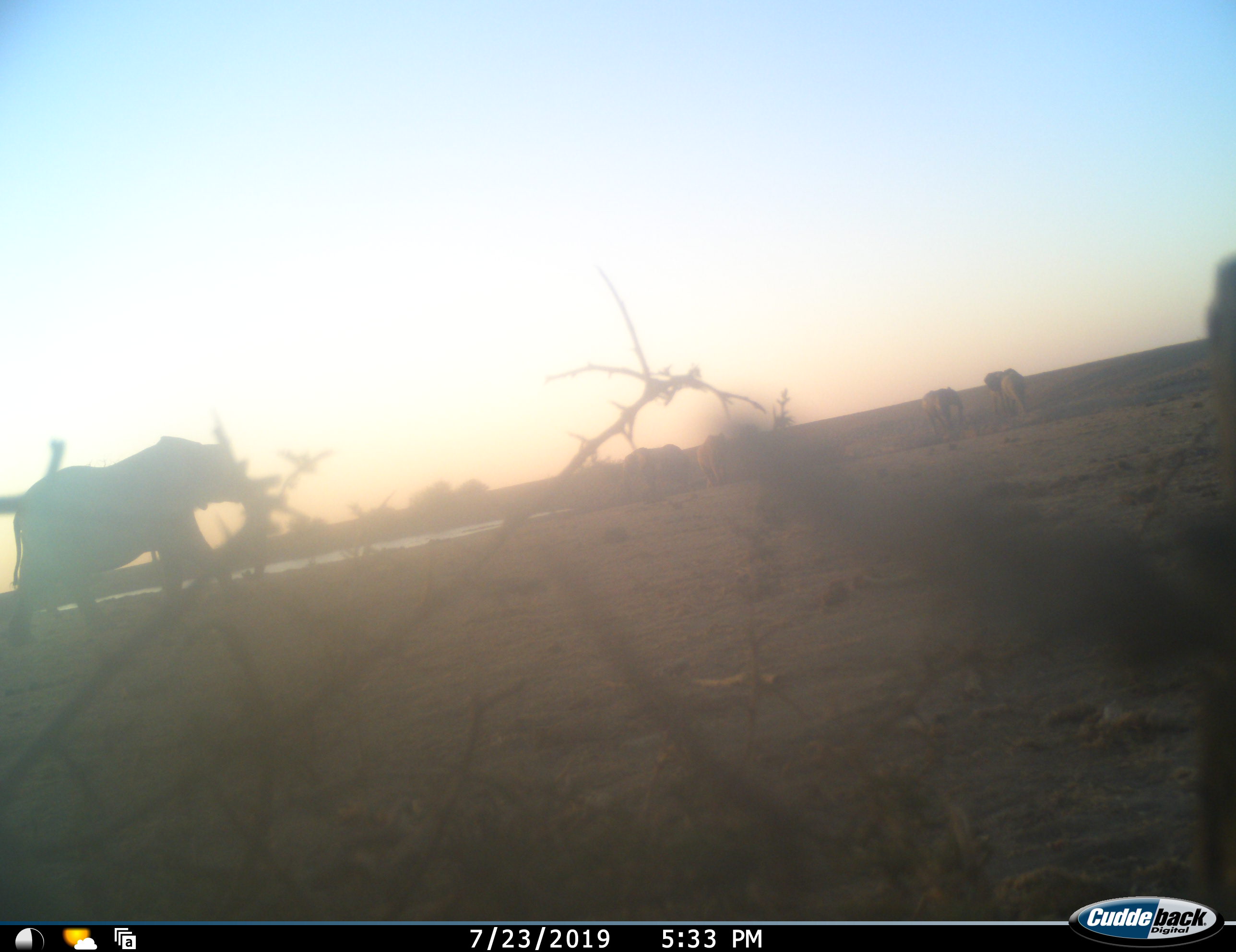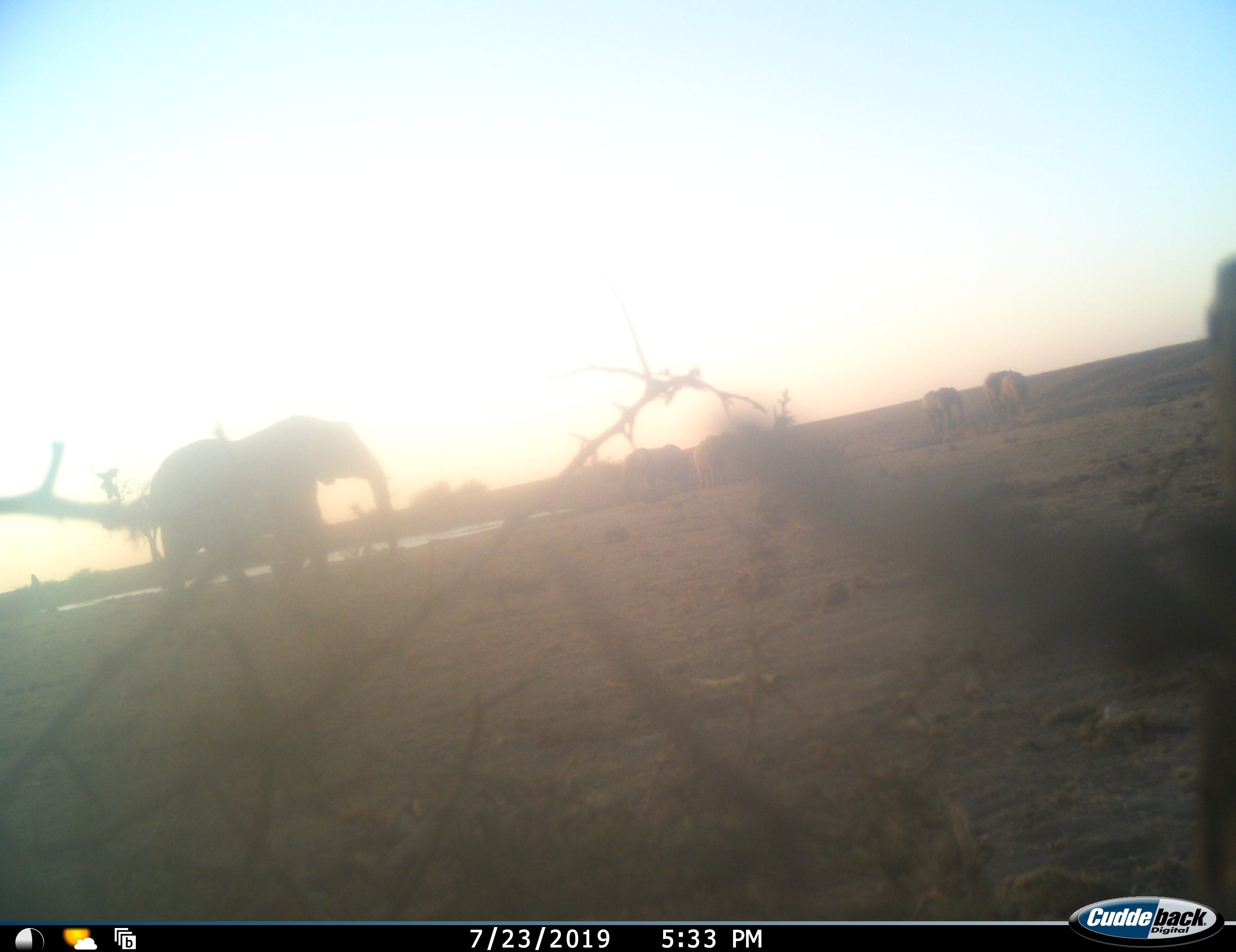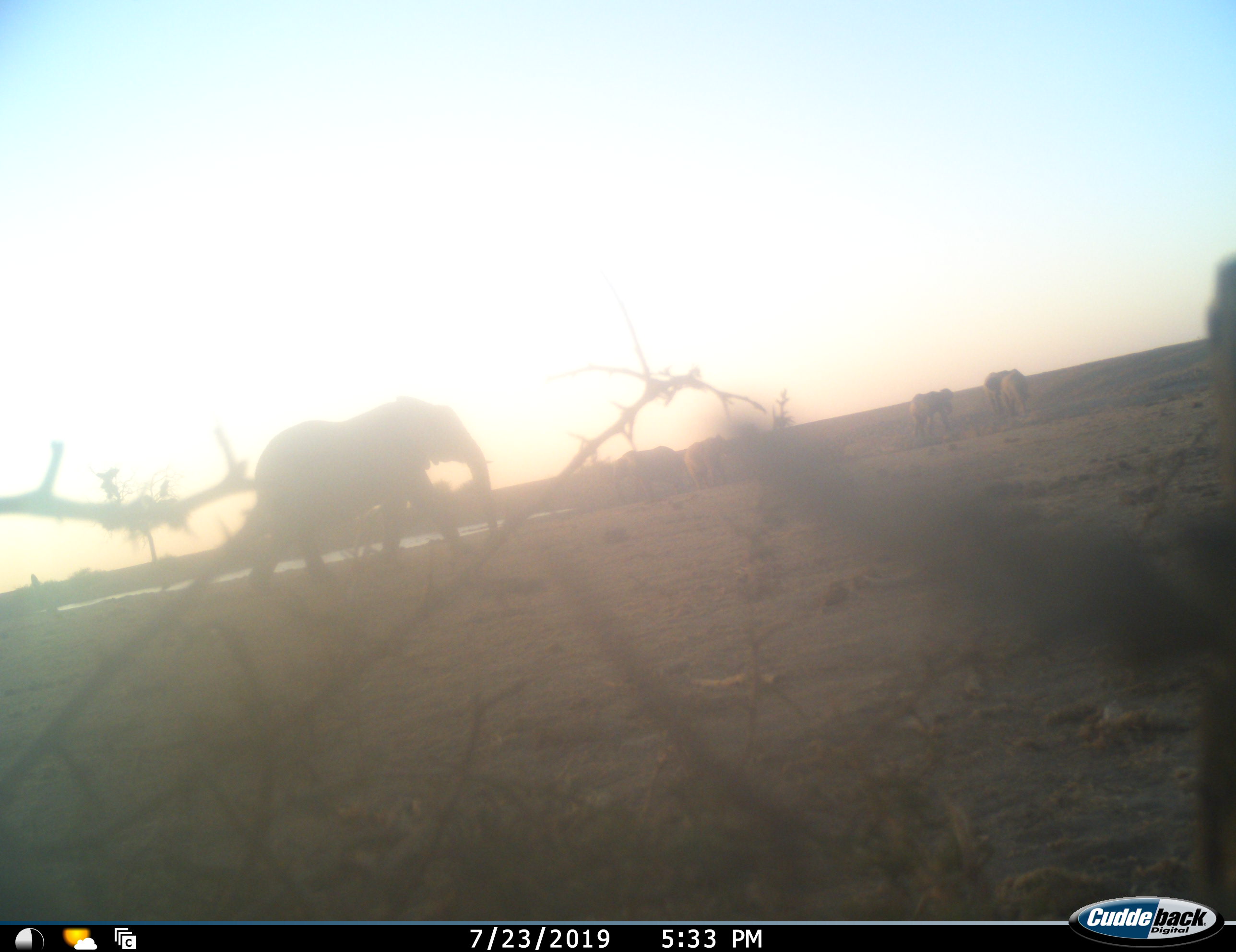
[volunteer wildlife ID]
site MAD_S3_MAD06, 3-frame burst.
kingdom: Animalia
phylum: Chordata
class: Mammalia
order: Proboscidea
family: Elephantidae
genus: Loxodonta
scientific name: Loxodonta africana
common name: african bush elephant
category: elephant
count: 5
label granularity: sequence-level